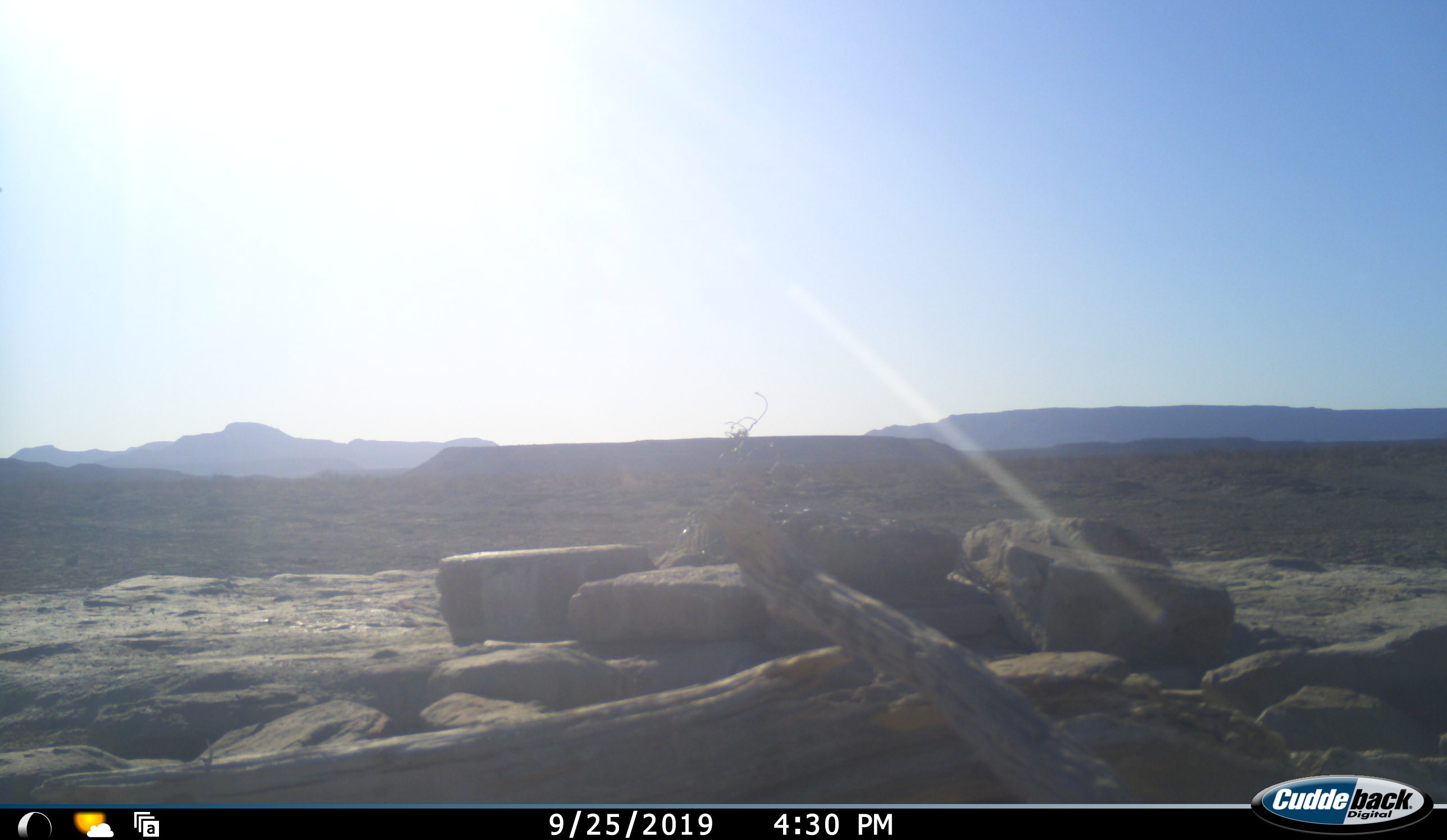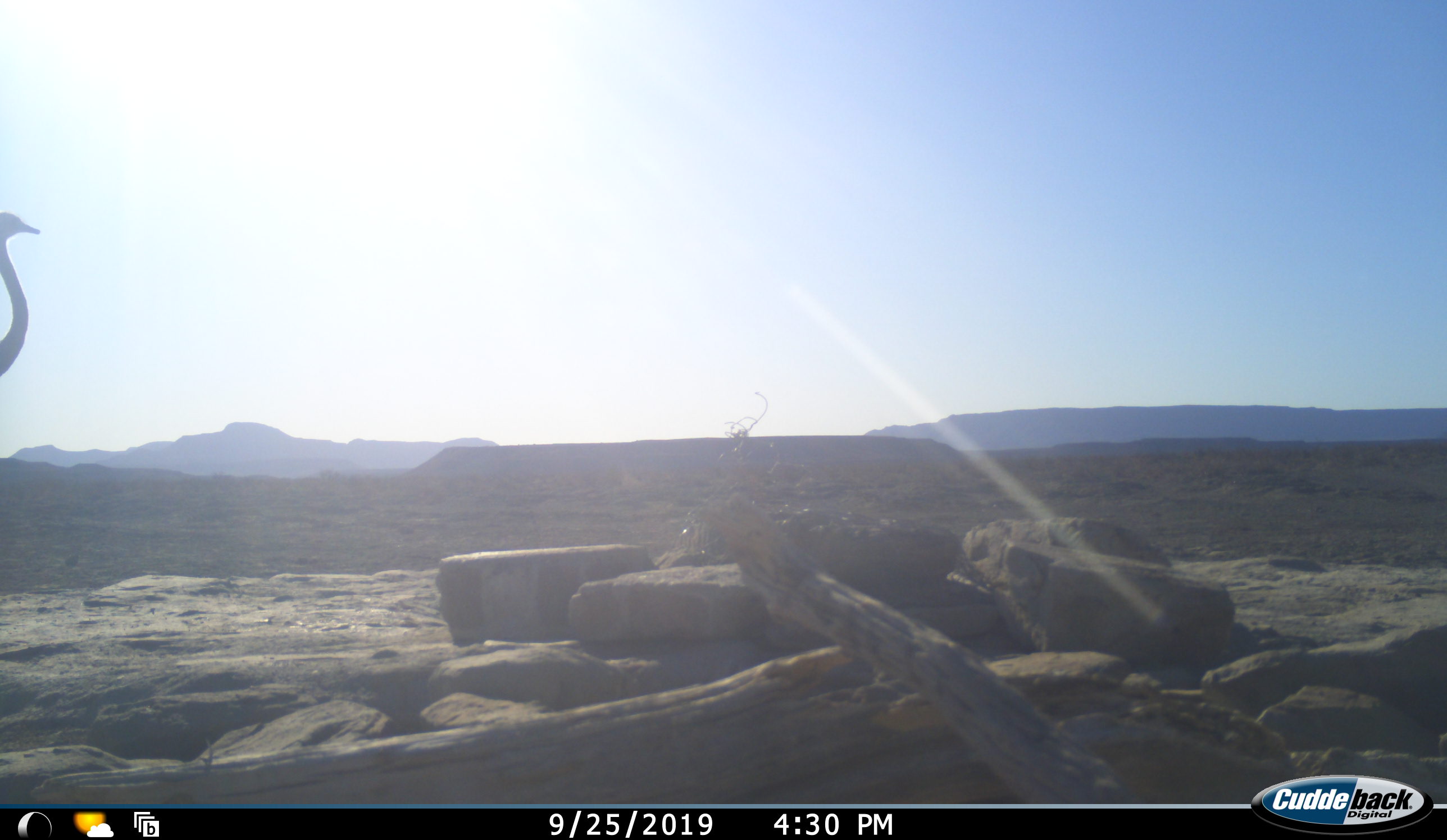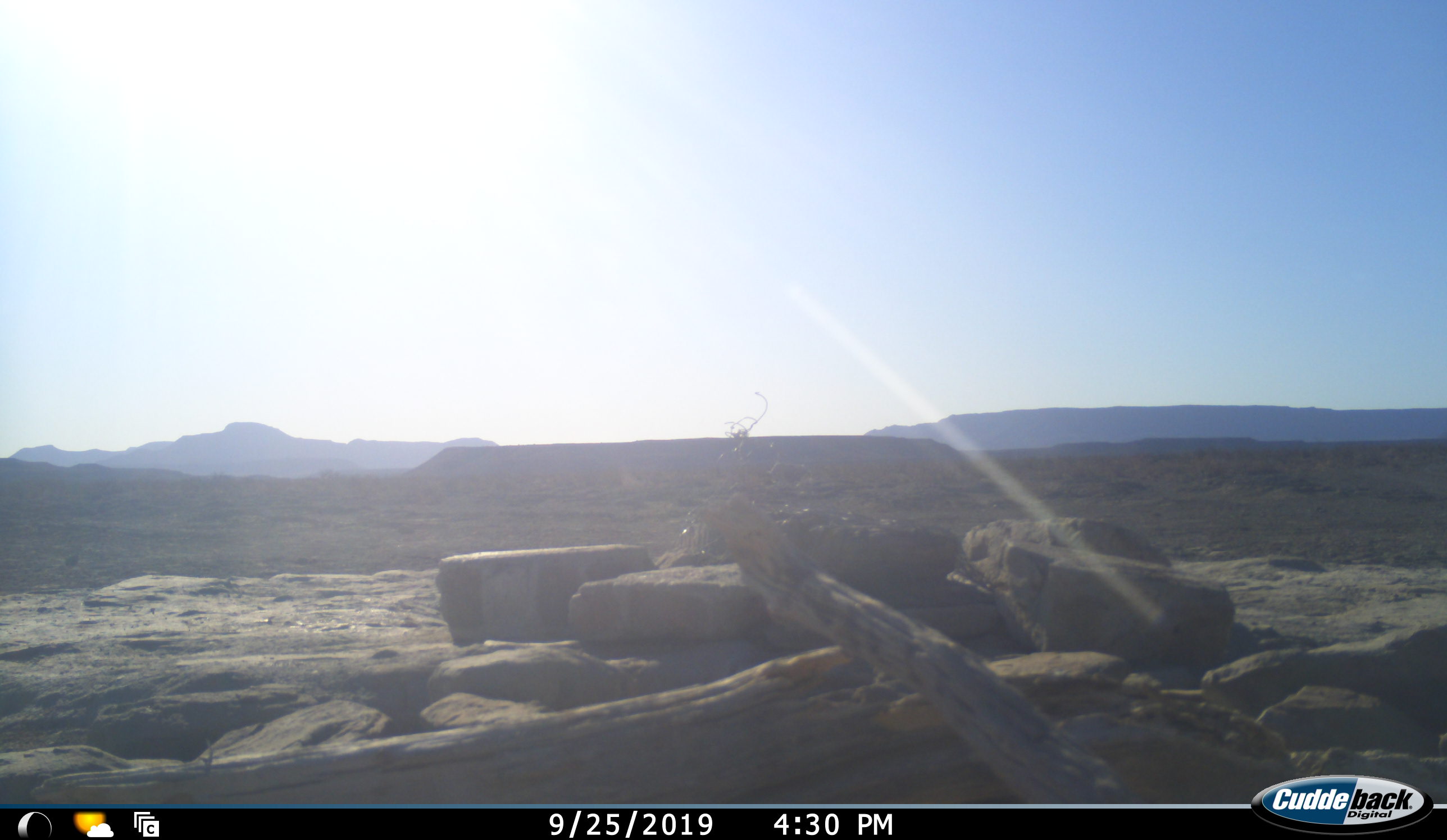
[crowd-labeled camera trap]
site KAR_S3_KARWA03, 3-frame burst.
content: unidentified animal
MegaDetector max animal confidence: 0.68